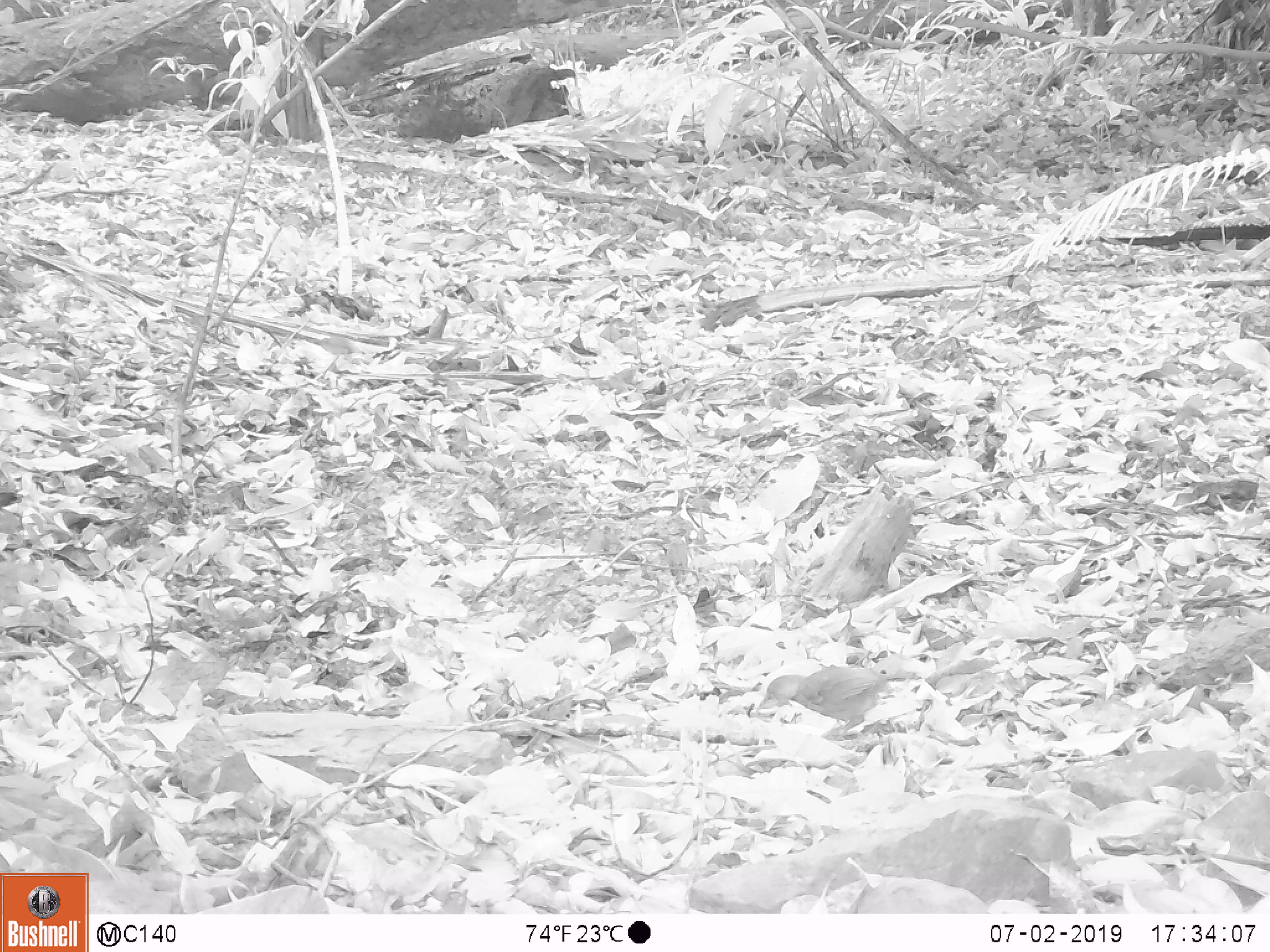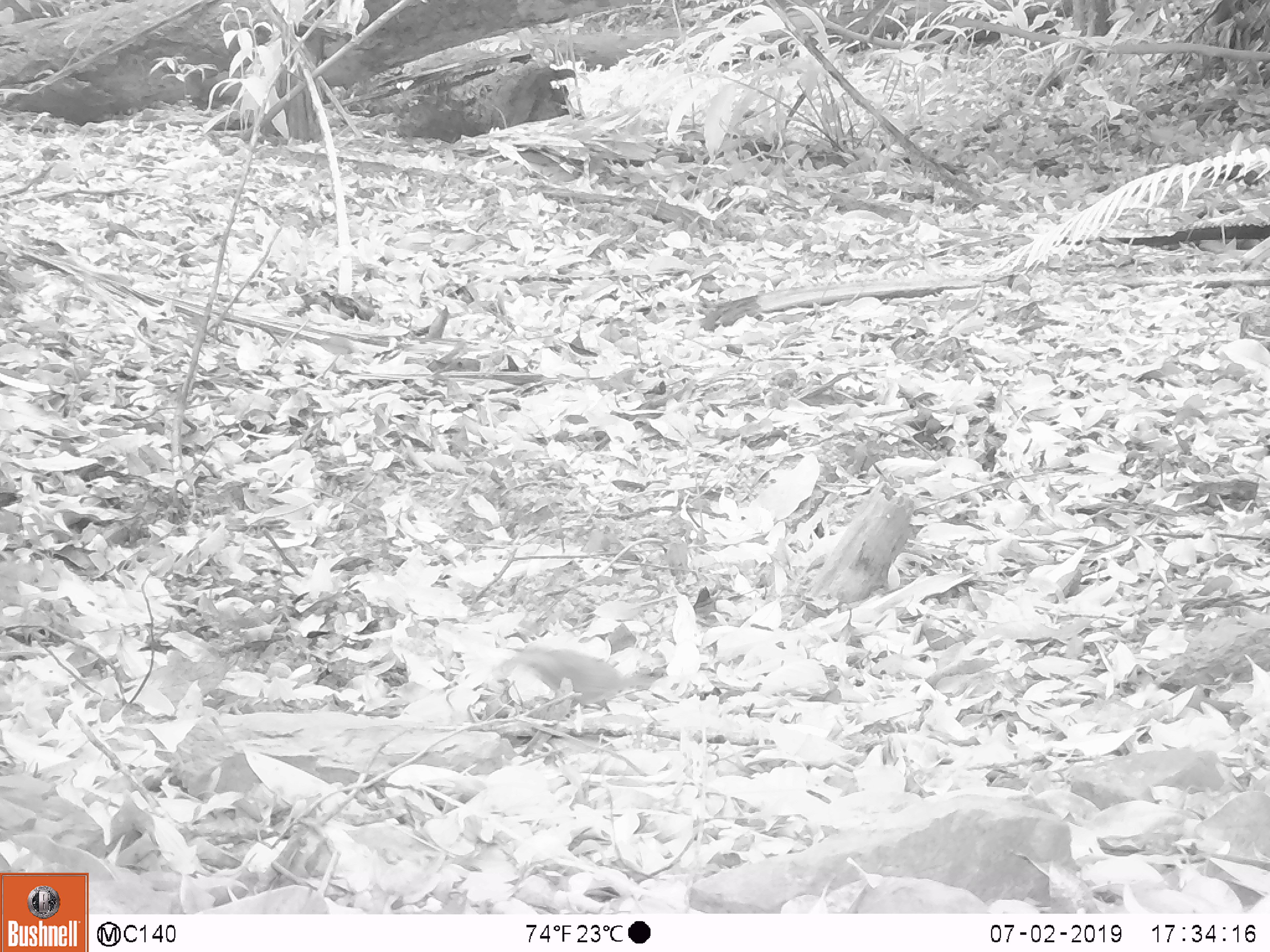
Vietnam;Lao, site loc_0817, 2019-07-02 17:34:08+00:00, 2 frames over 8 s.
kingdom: Animalia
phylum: Chordata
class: Aves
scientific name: Aves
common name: bird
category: unidentified bird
Unidentified bird (bird) (Aves). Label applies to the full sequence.